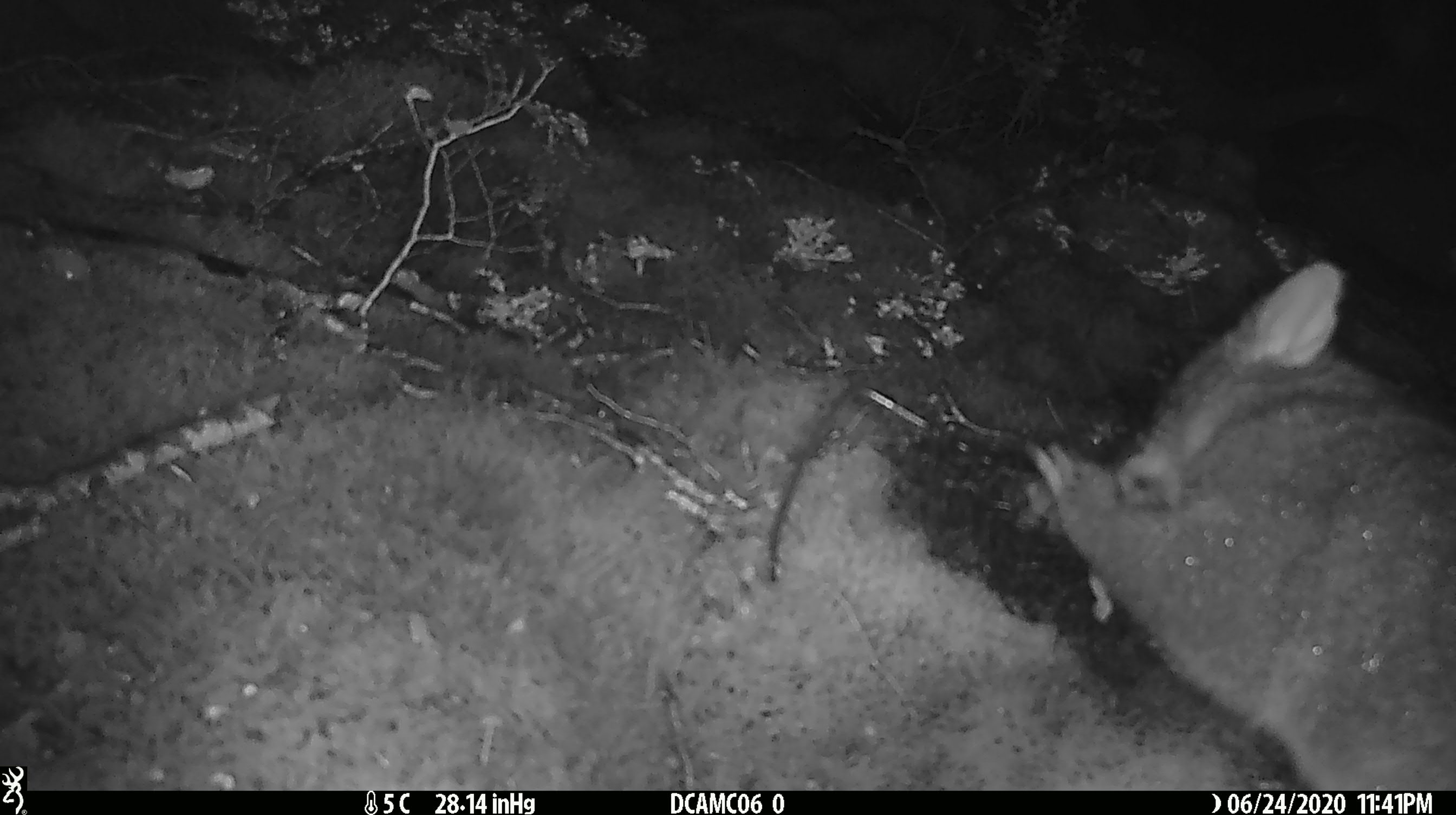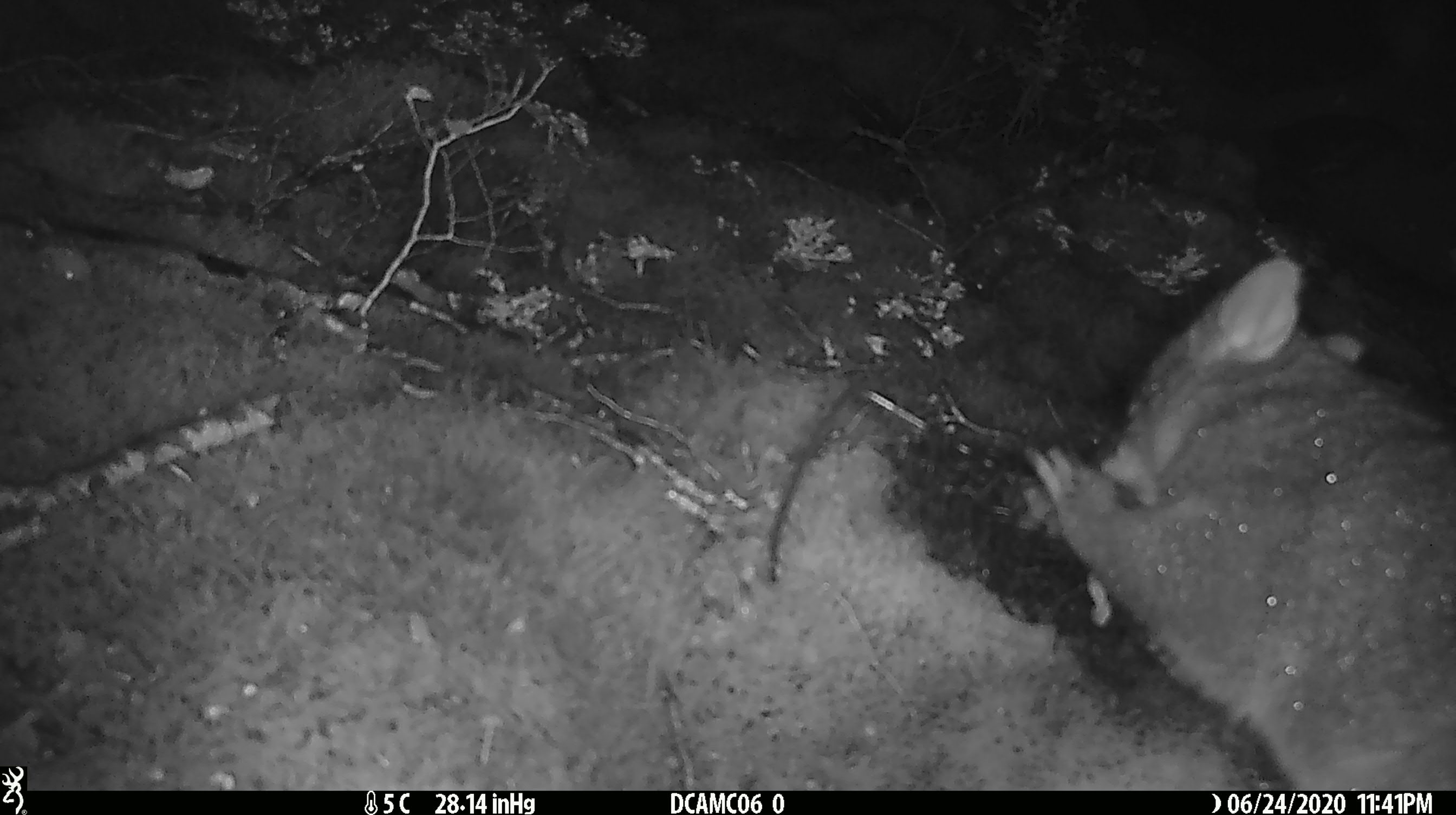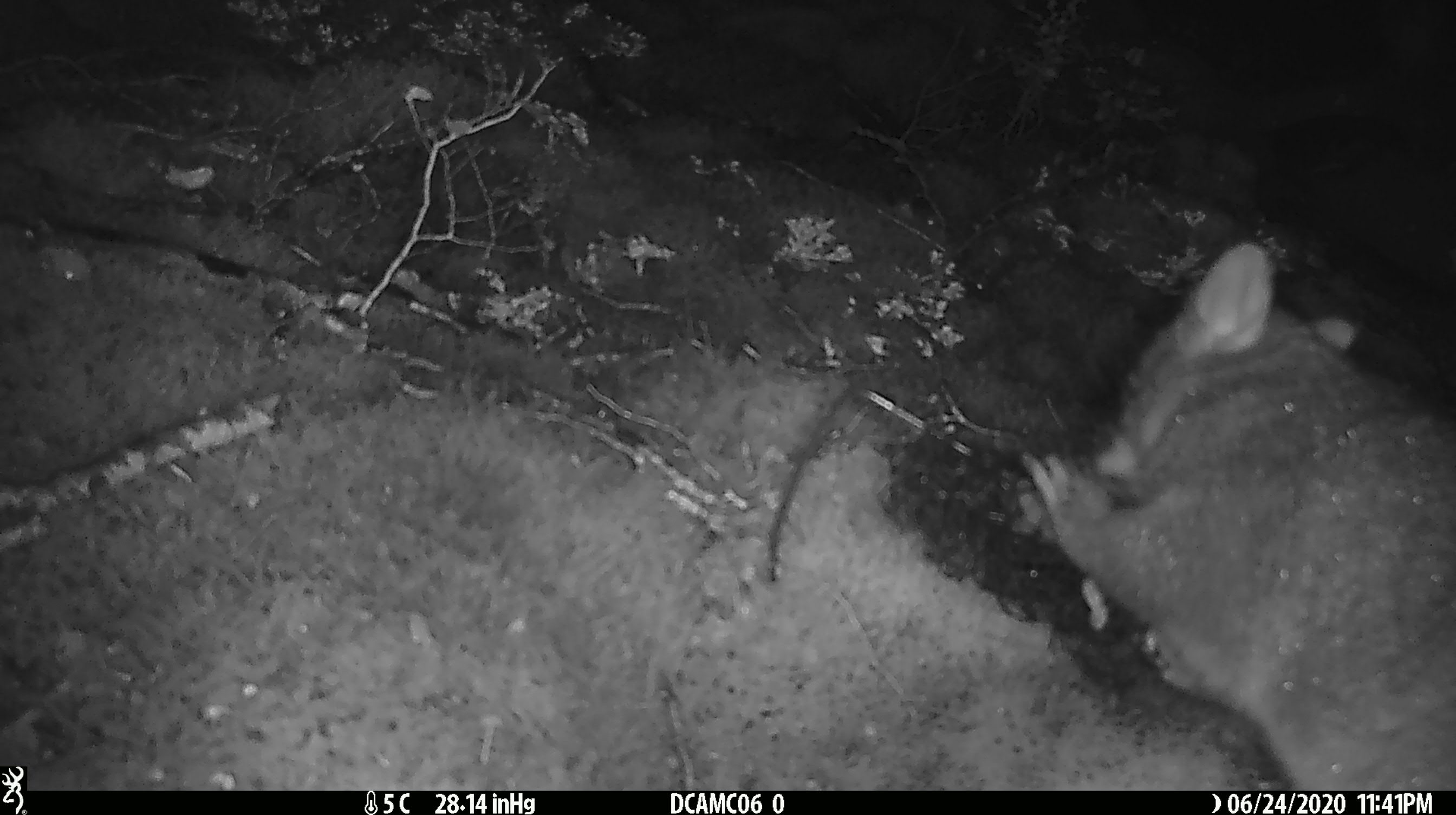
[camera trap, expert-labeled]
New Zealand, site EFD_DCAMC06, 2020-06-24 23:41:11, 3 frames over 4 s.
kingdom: Animalia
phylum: Chordata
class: Mammalia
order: Diprotodontia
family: Phalangeridae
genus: Trichosurus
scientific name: Trichosurus vulpecula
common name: common brushtail possum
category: possum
Possum (common brushtail possum) (Trichosurus vulpecula).